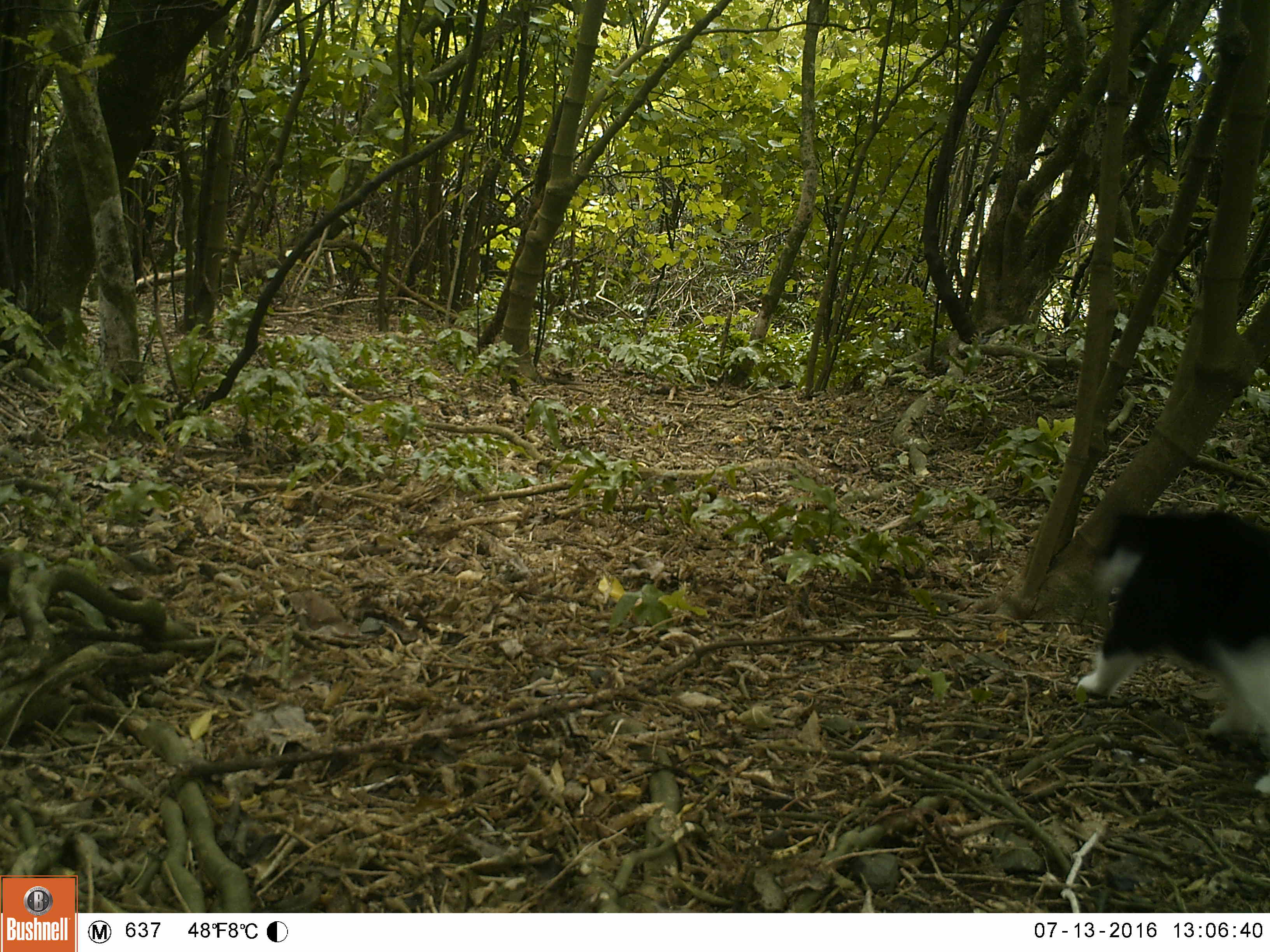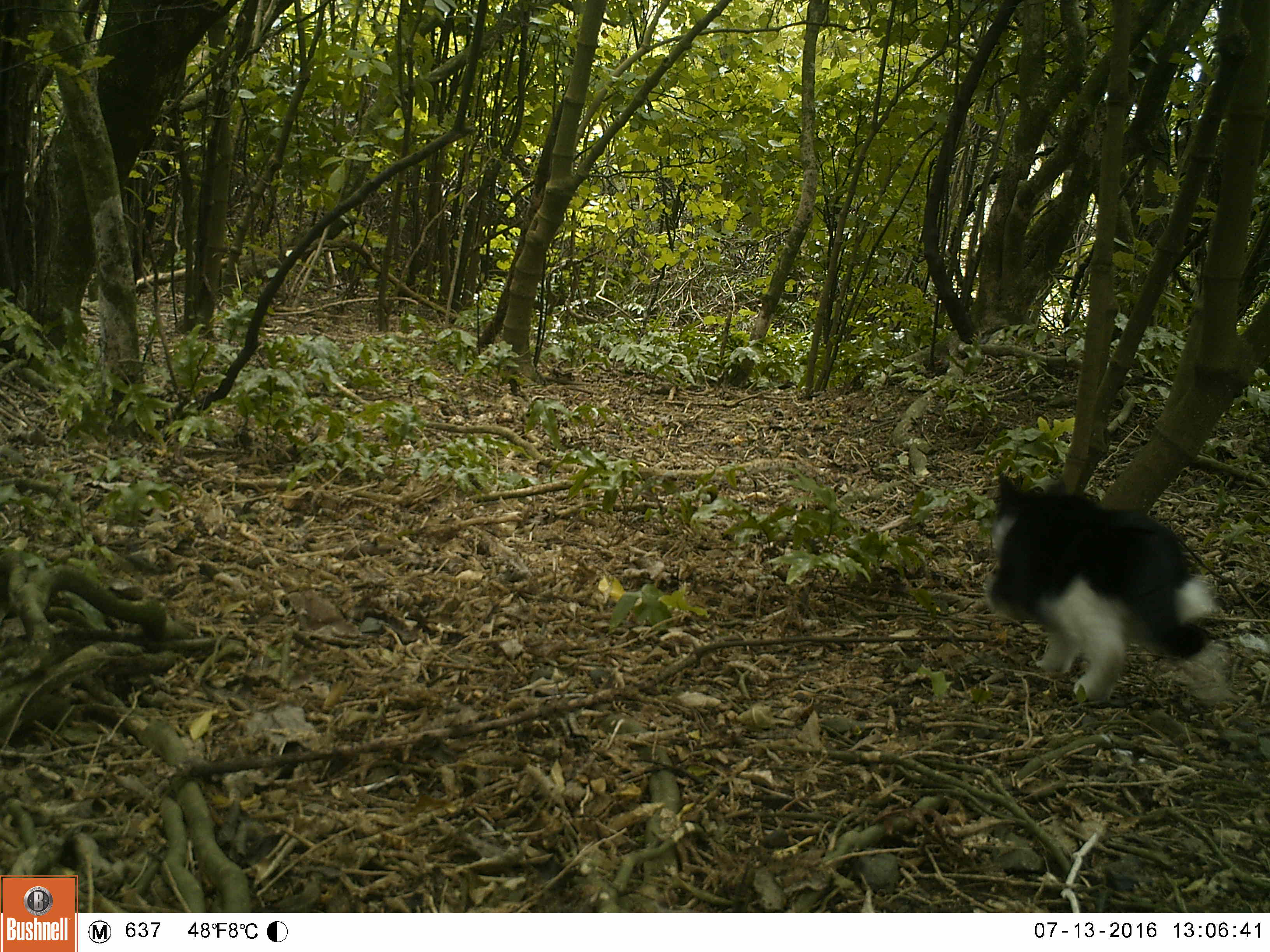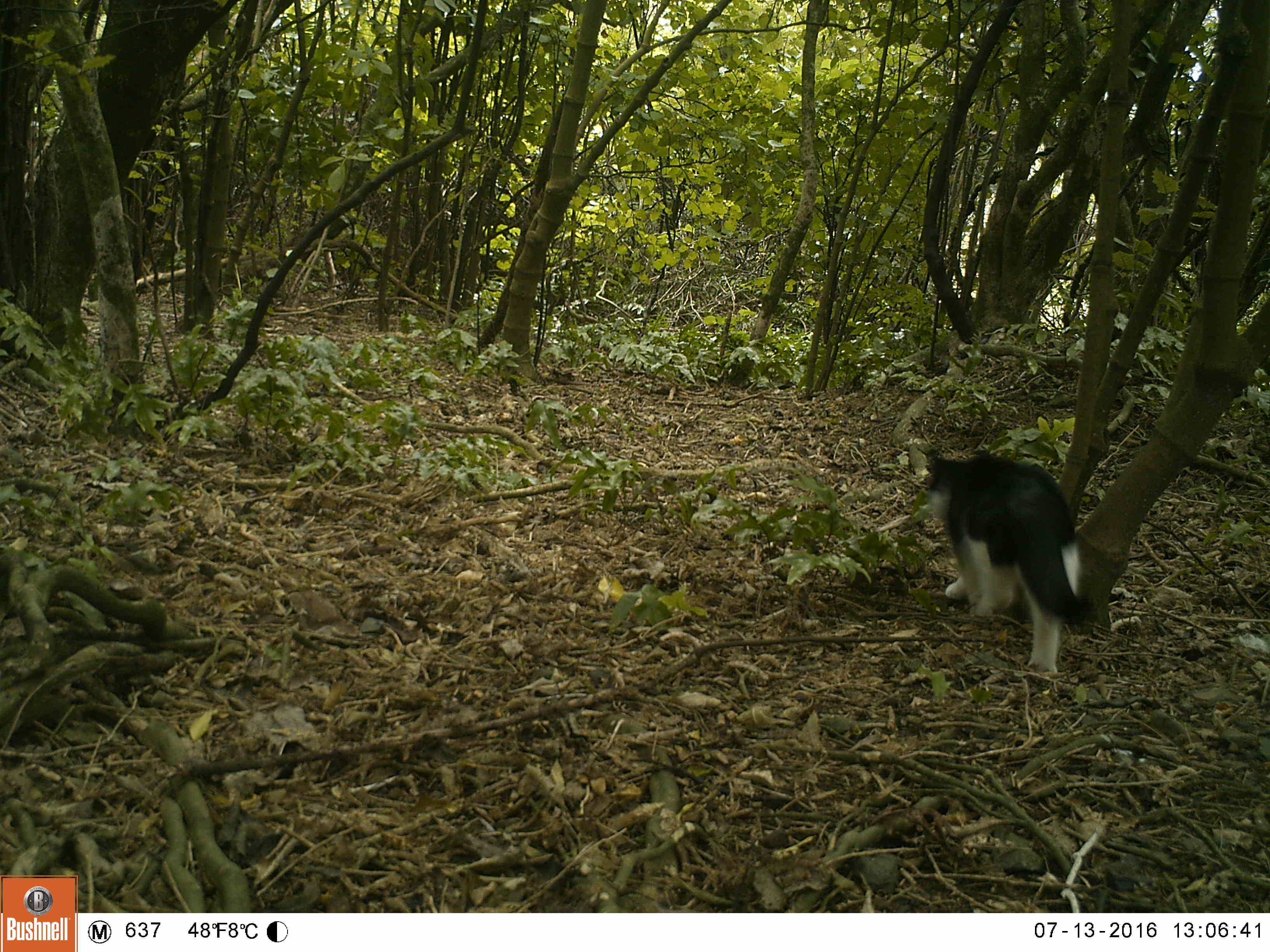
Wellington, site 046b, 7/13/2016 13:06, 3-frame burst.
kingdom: Animalia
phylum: Chordata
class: Mammalia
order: Carnivora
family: Felidae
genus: Felis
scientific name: Felis catus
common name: cat